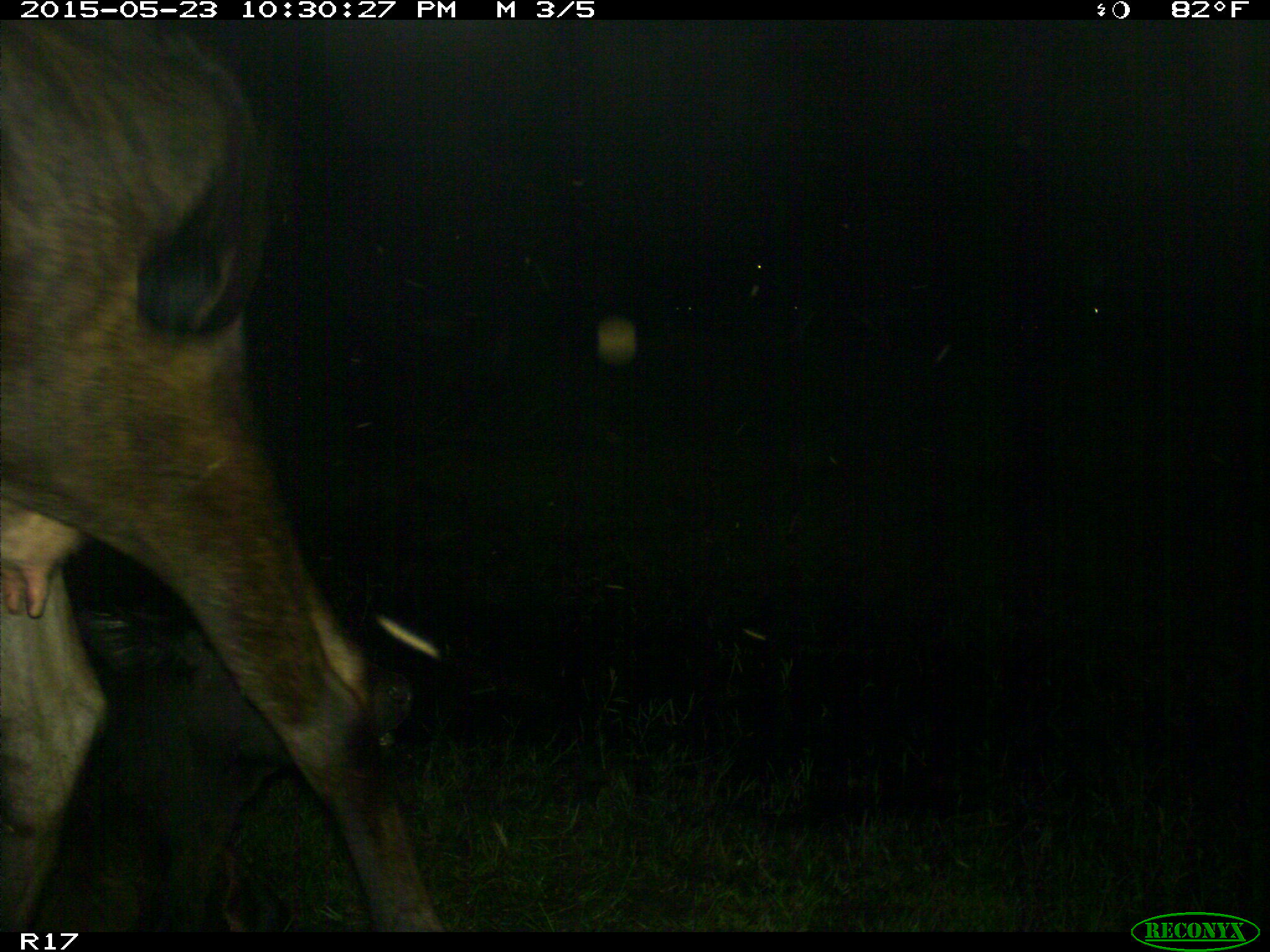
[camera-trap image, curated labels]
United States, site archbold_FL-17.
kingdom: Animalia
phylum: Chordata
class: Mammalia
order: Artiodactyla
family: Bovidae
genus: Bos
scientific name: Bos taurus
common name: domestic cow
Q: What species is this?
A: Bos taurus (domestic cow).